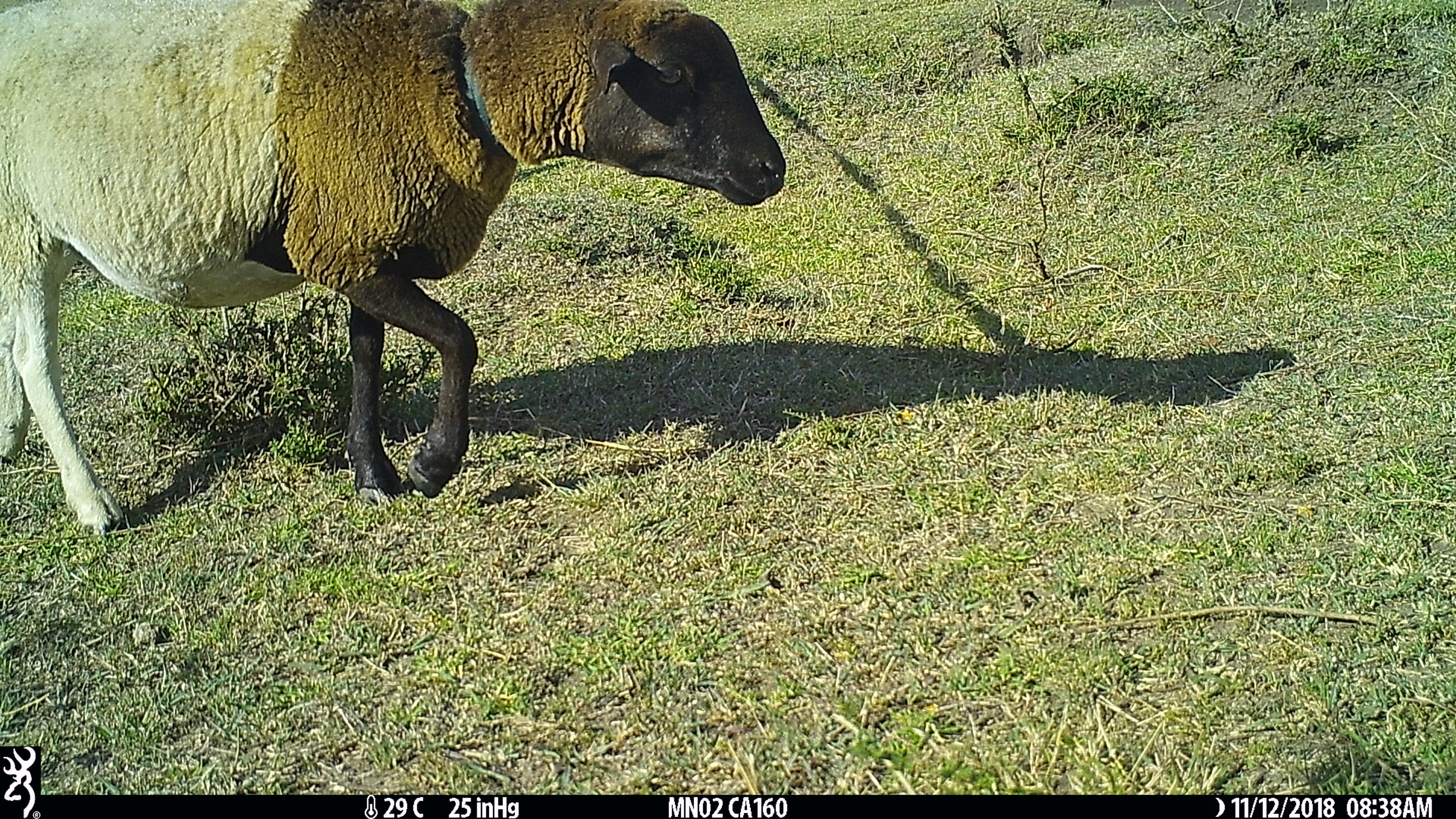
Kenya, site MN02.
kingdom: Animalia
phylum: Chordata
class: Mammalia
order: Artiodactyla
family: Bovidae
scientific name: Bovidae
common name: sheep or goat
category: shoat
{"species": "shoat (sheep or goat) (Bovidae)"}